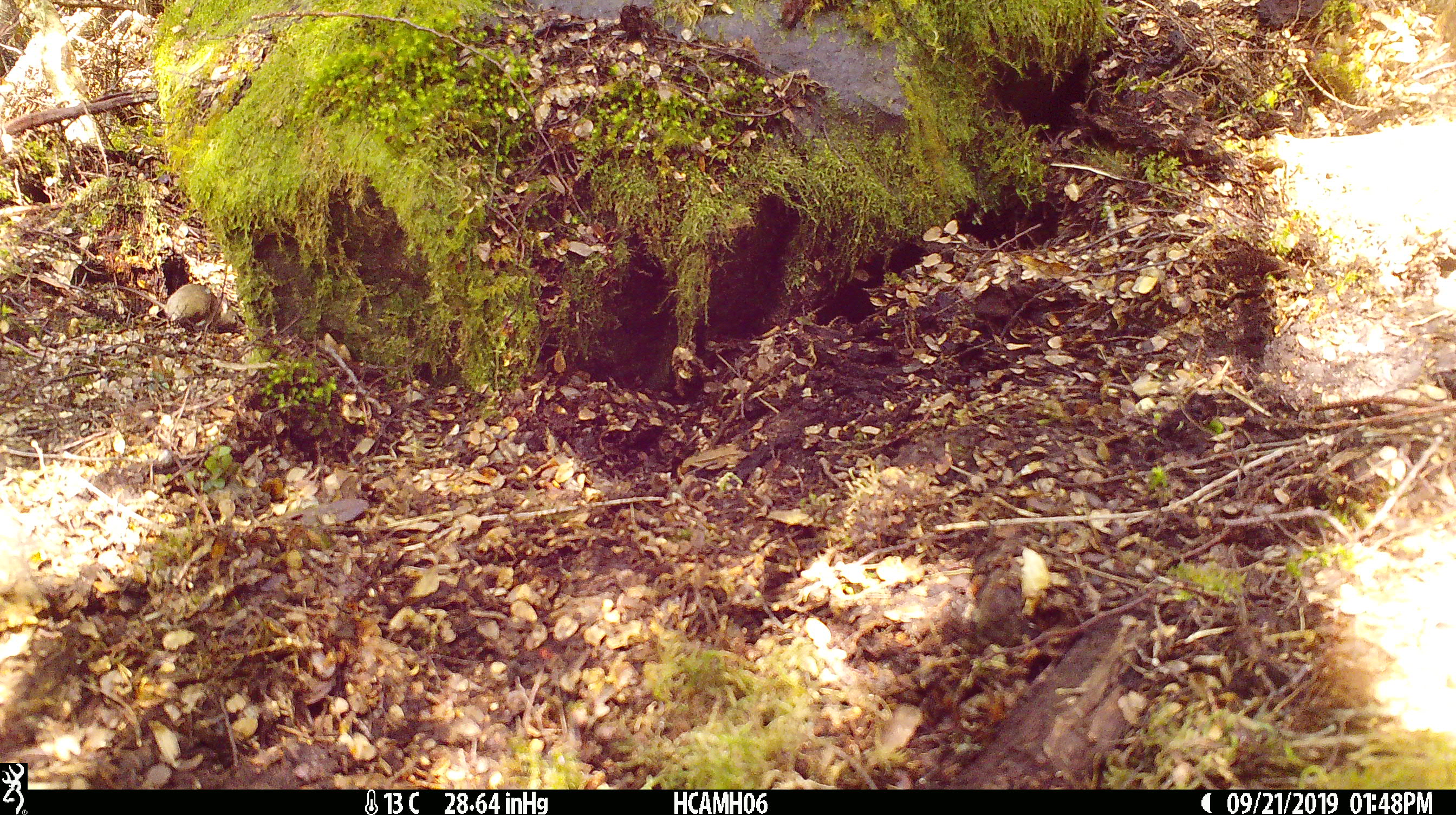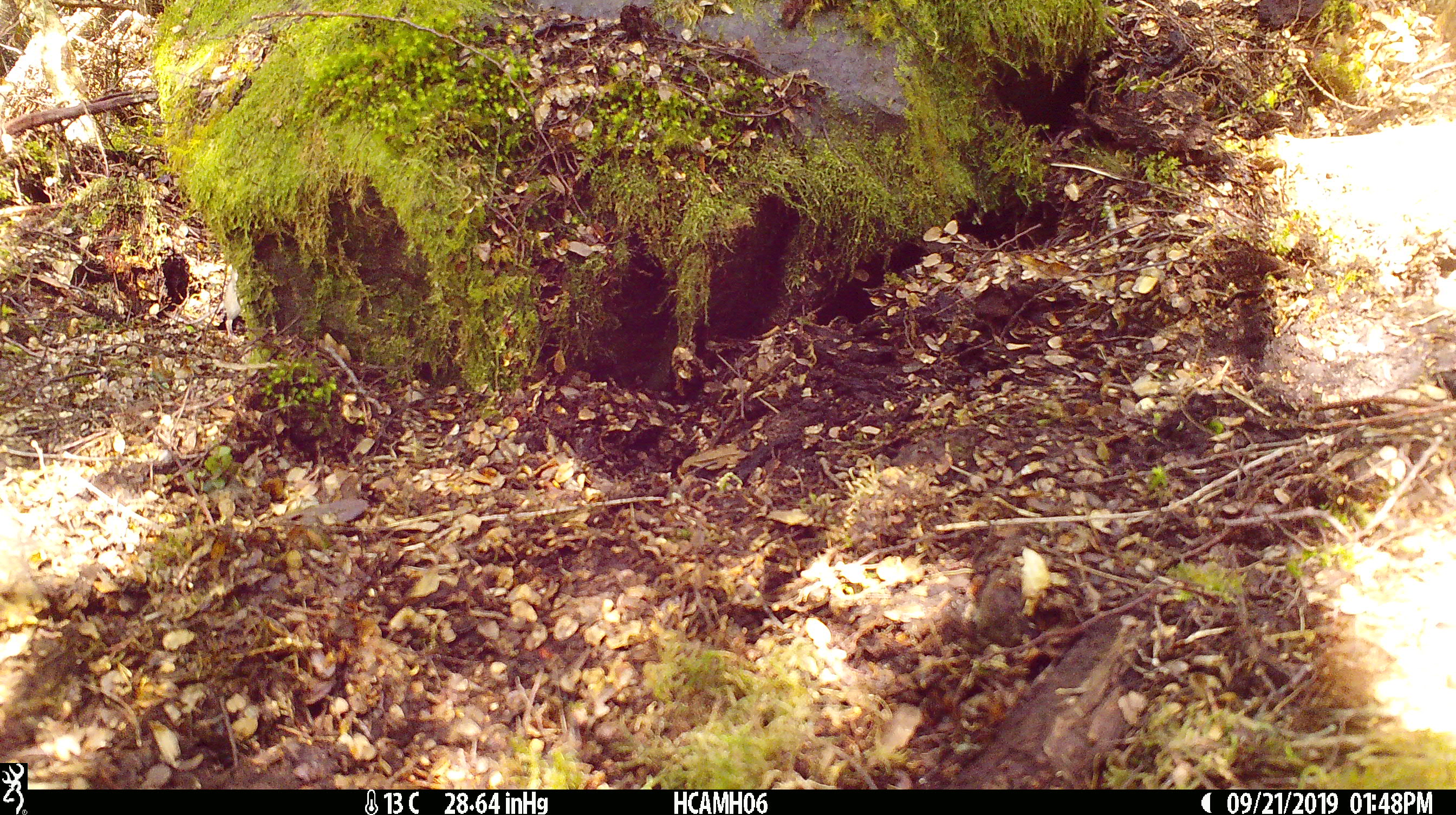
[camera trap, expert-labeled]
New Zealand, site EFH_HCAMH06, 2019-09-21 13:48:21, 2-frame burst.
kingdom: Animalia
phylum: Chordata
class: Mammalia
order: Rodentia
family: Muridae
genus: Mus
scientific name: Mus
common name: mouse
Mouse (Mus).